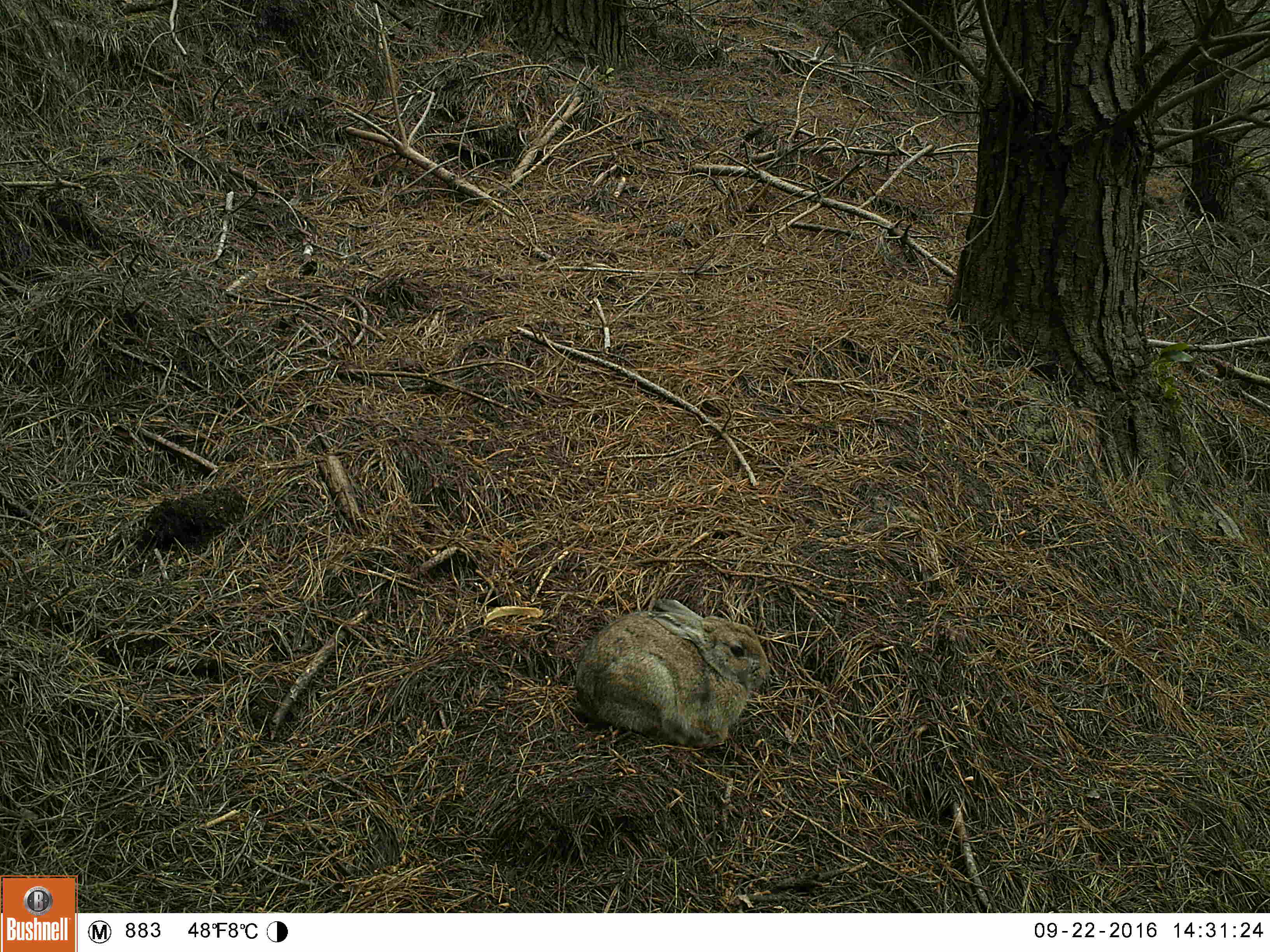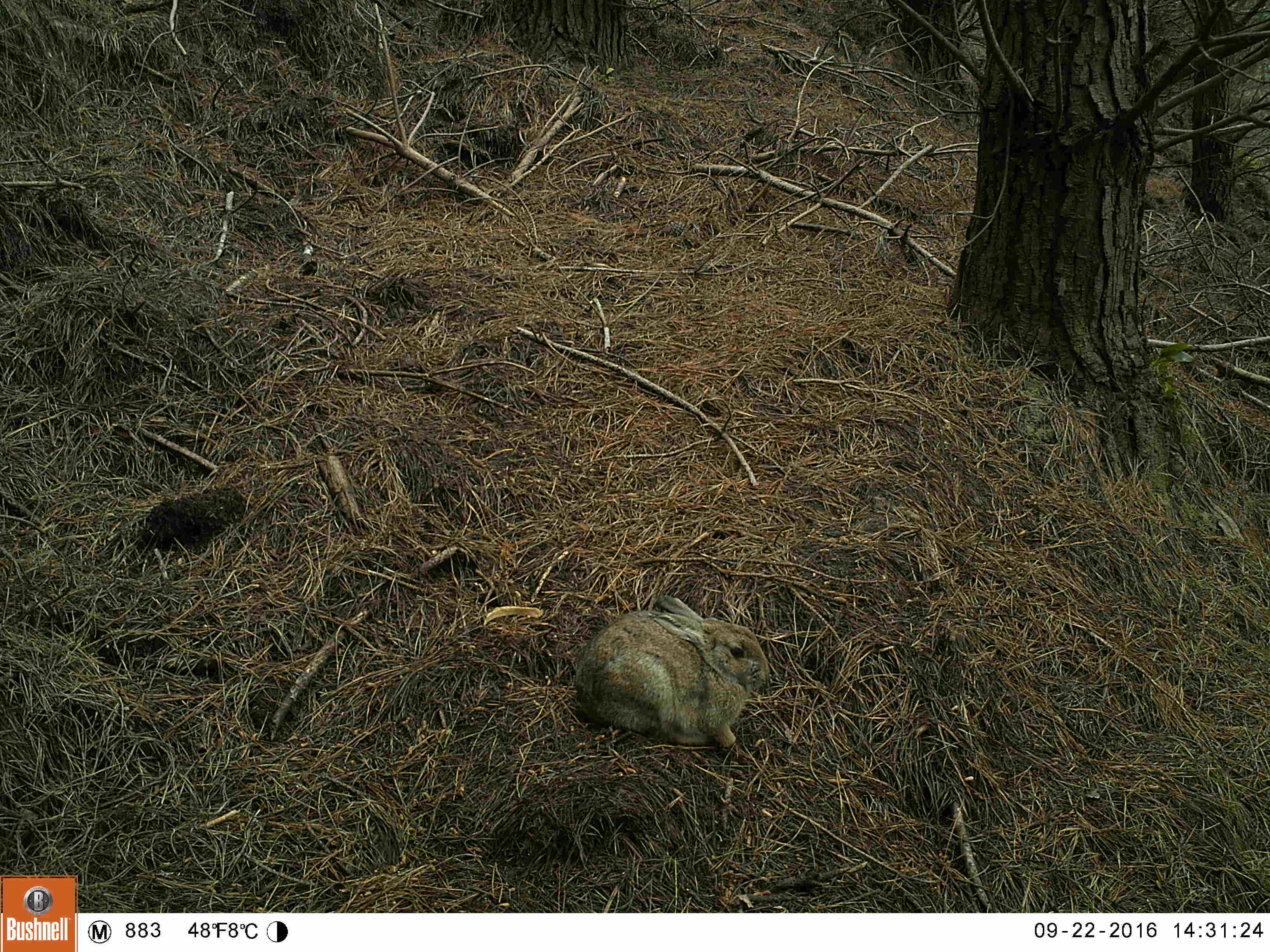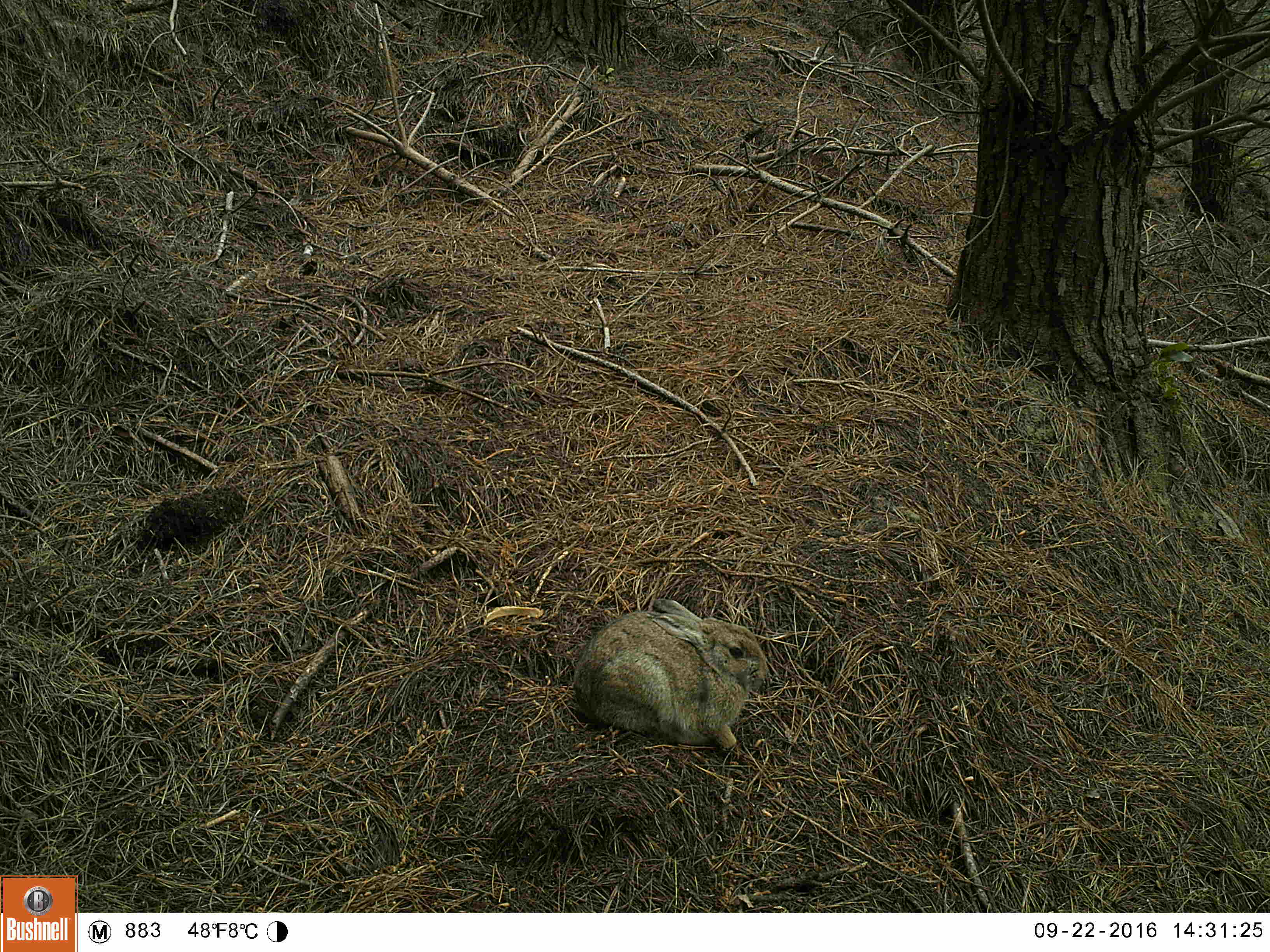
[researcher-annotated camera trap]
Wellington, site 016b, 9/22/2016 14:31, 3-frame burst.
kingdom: Animalia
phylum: Chordata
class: Mammalia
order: Lagomorpha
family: Leporidae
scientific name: Leporidae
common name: rabbit